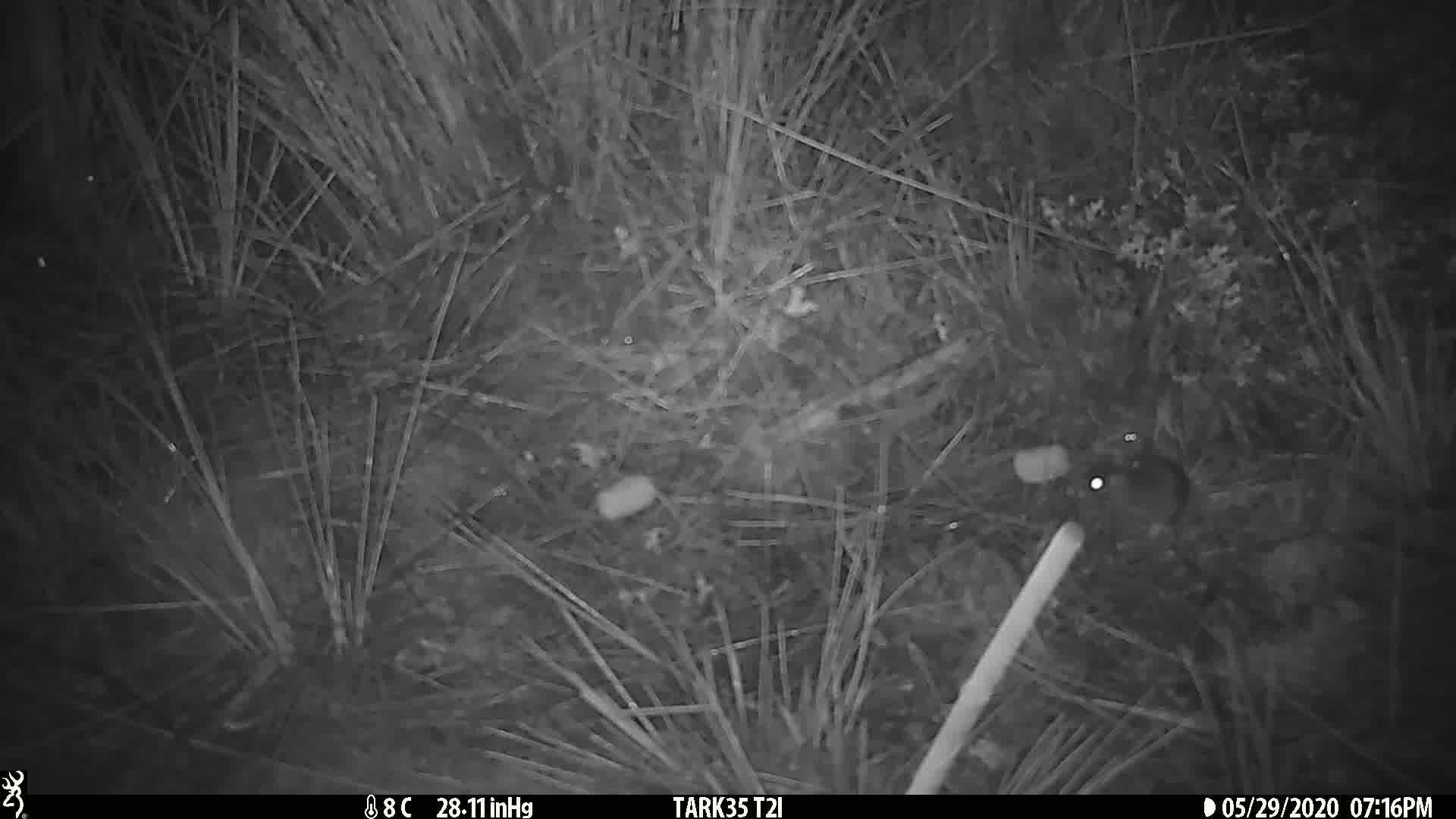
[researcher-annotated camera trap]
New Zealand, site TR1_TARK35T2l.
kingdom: Animalia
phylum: Chordata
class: Mammalia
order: Rodentia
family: Muridae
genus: Mus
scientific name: Mus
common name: mouse